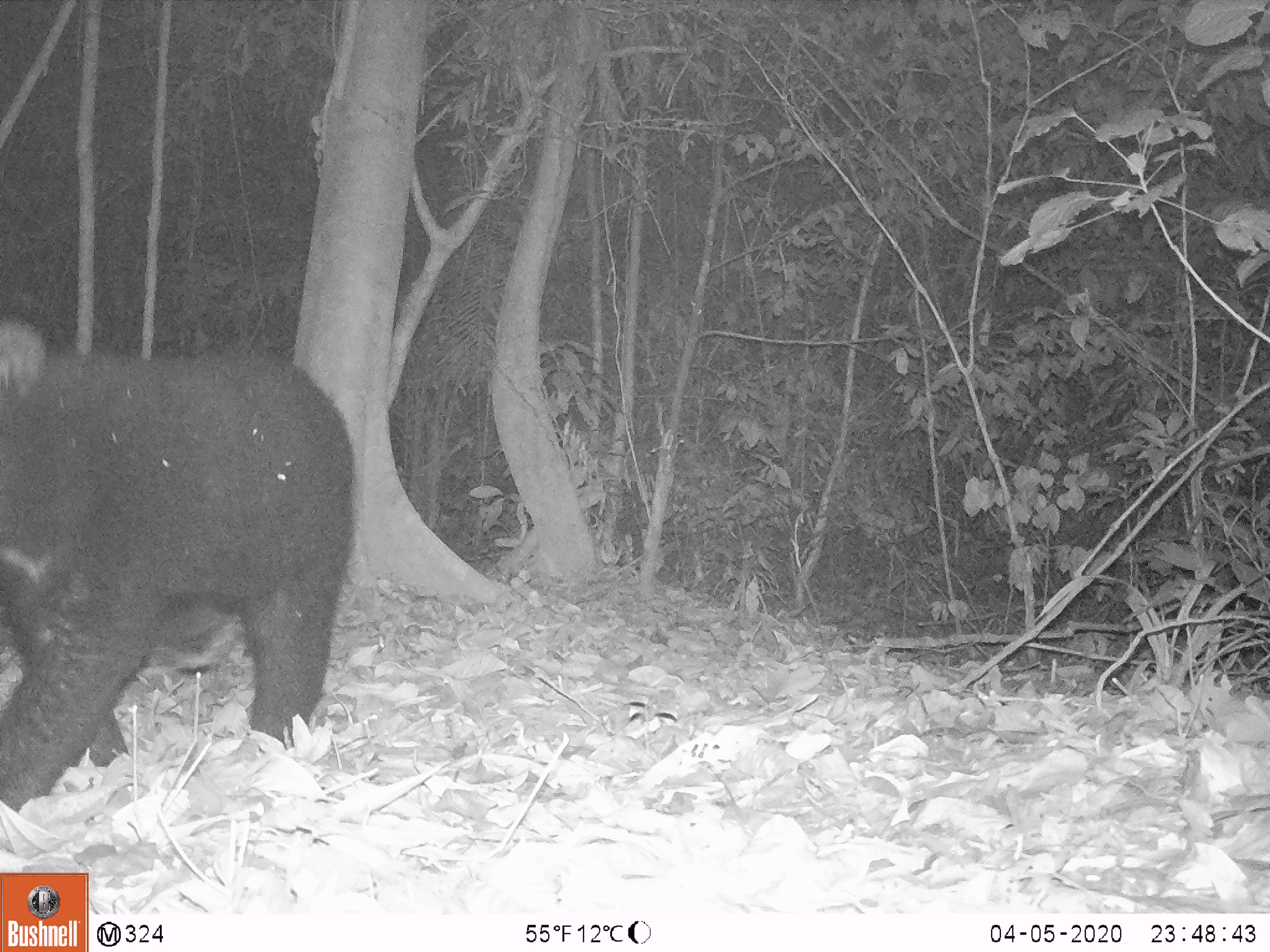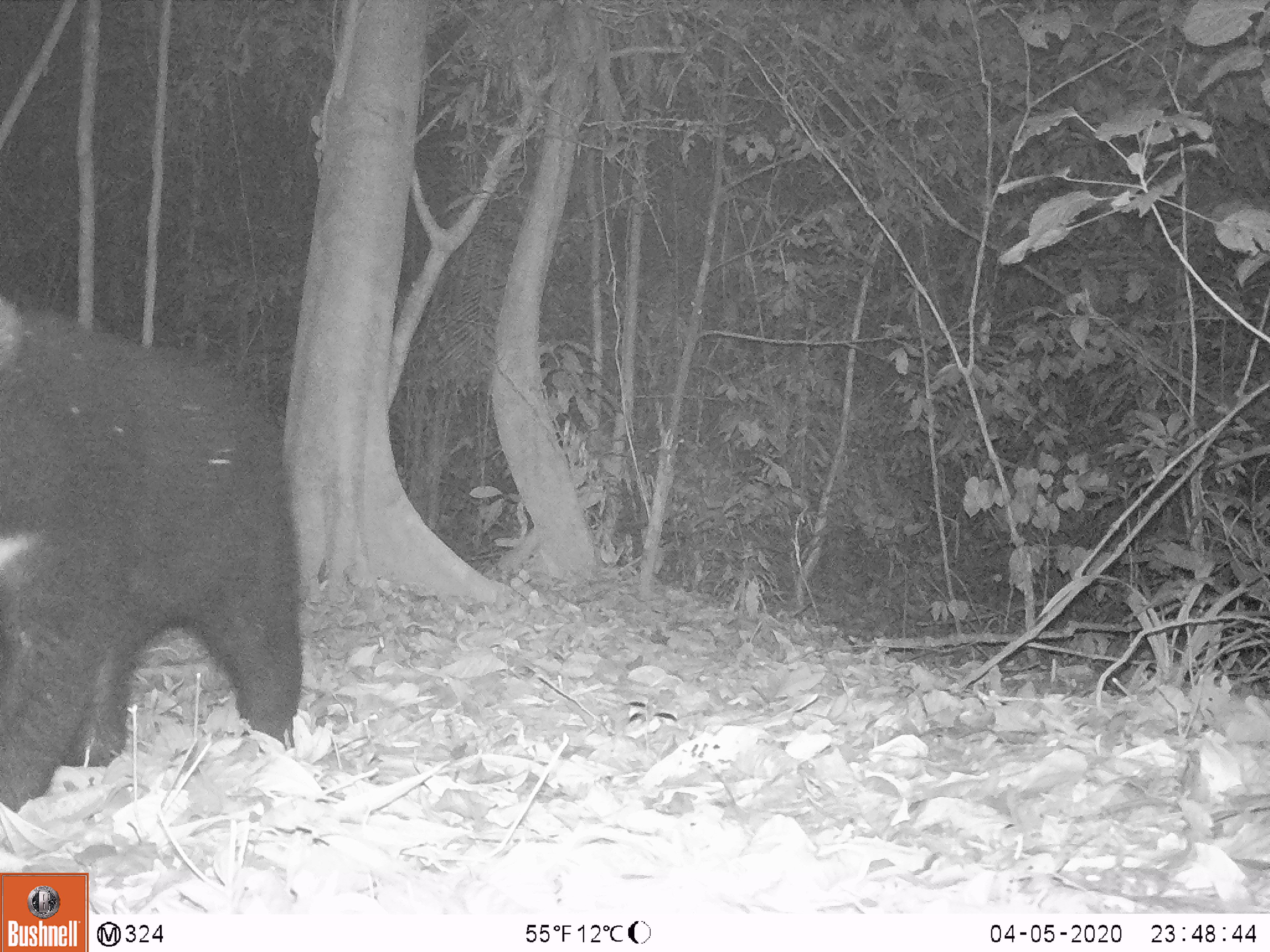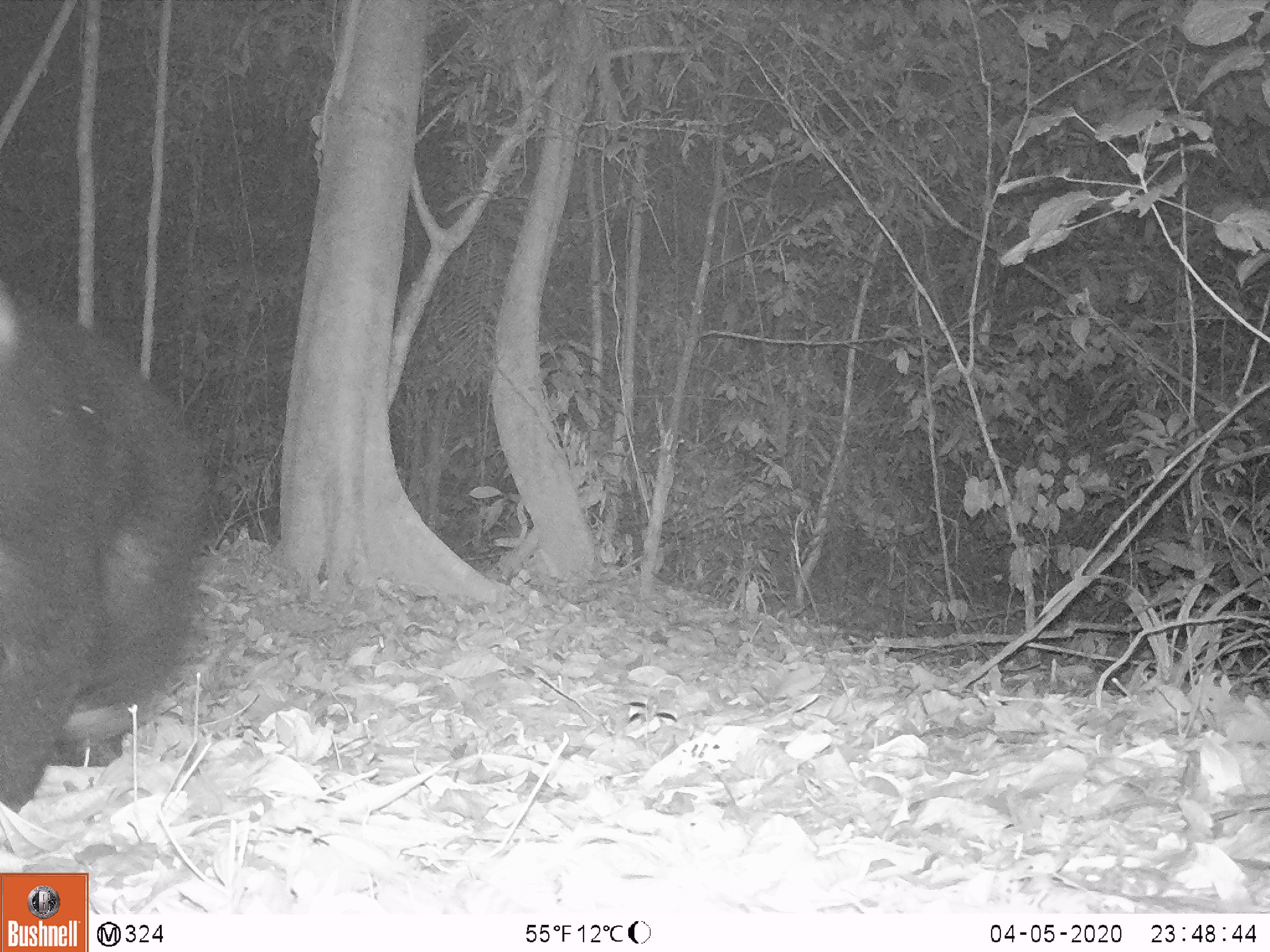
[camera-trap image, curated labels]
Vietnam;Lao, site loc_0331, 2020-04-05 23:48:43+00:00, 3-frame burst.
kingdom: Animalia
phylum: Chordata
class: Mammalia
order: Carnivora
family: Ursidae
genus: Ursus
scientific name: Ursus thibetanus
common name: asian black bear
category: asiatic black bear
Asiatic black bear (asian black bear) (Ursus thibetanus). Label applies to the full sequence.